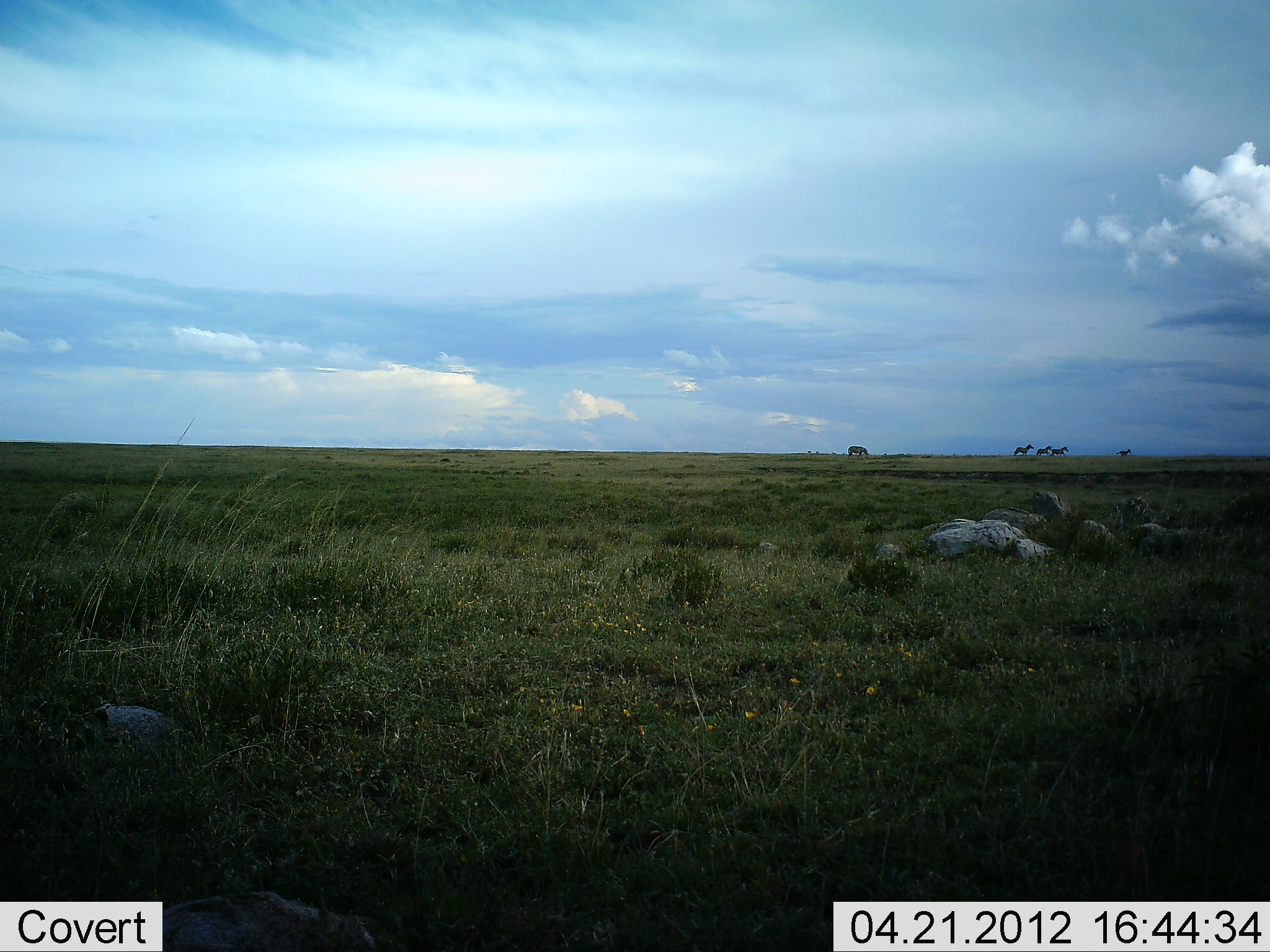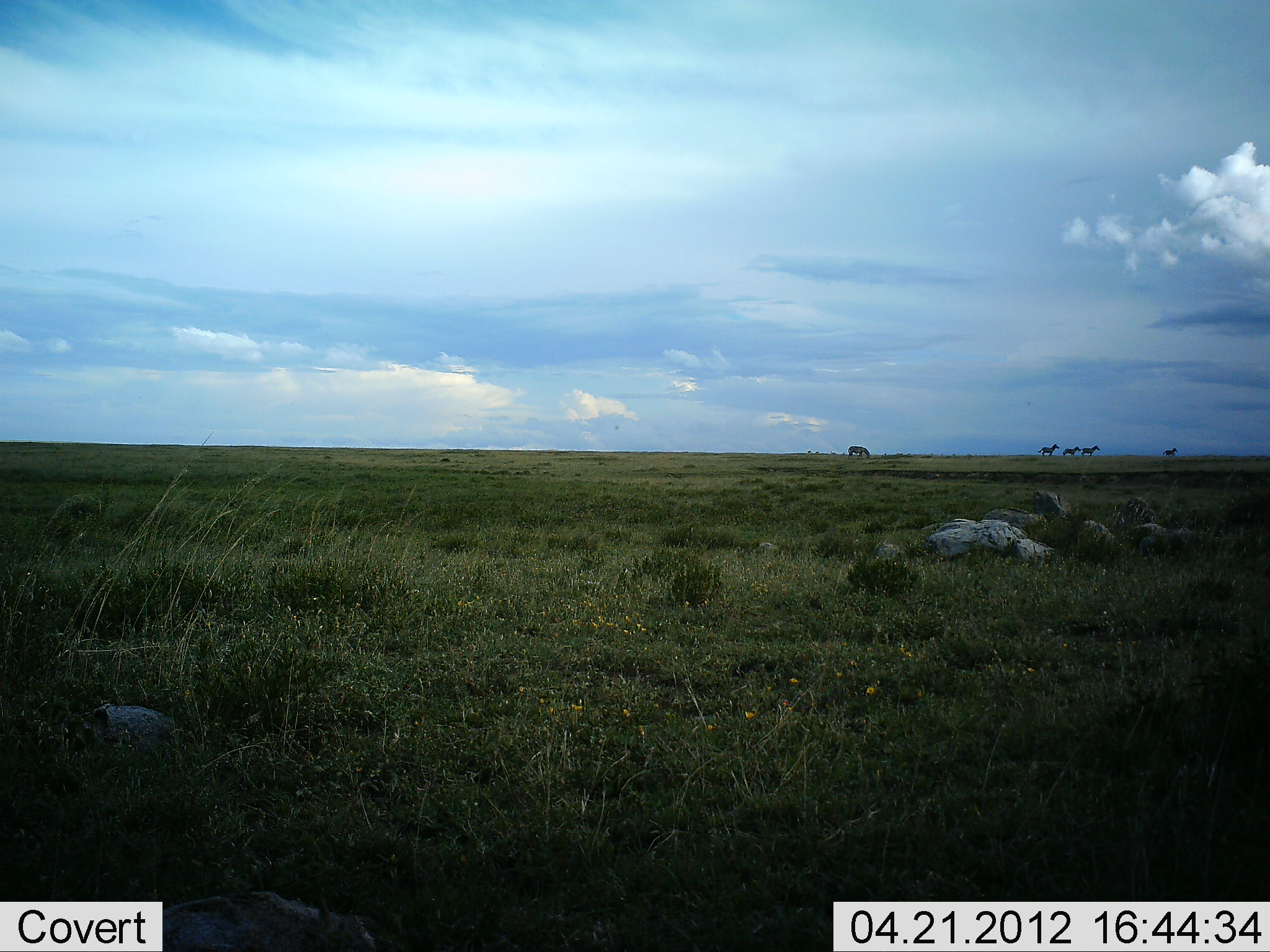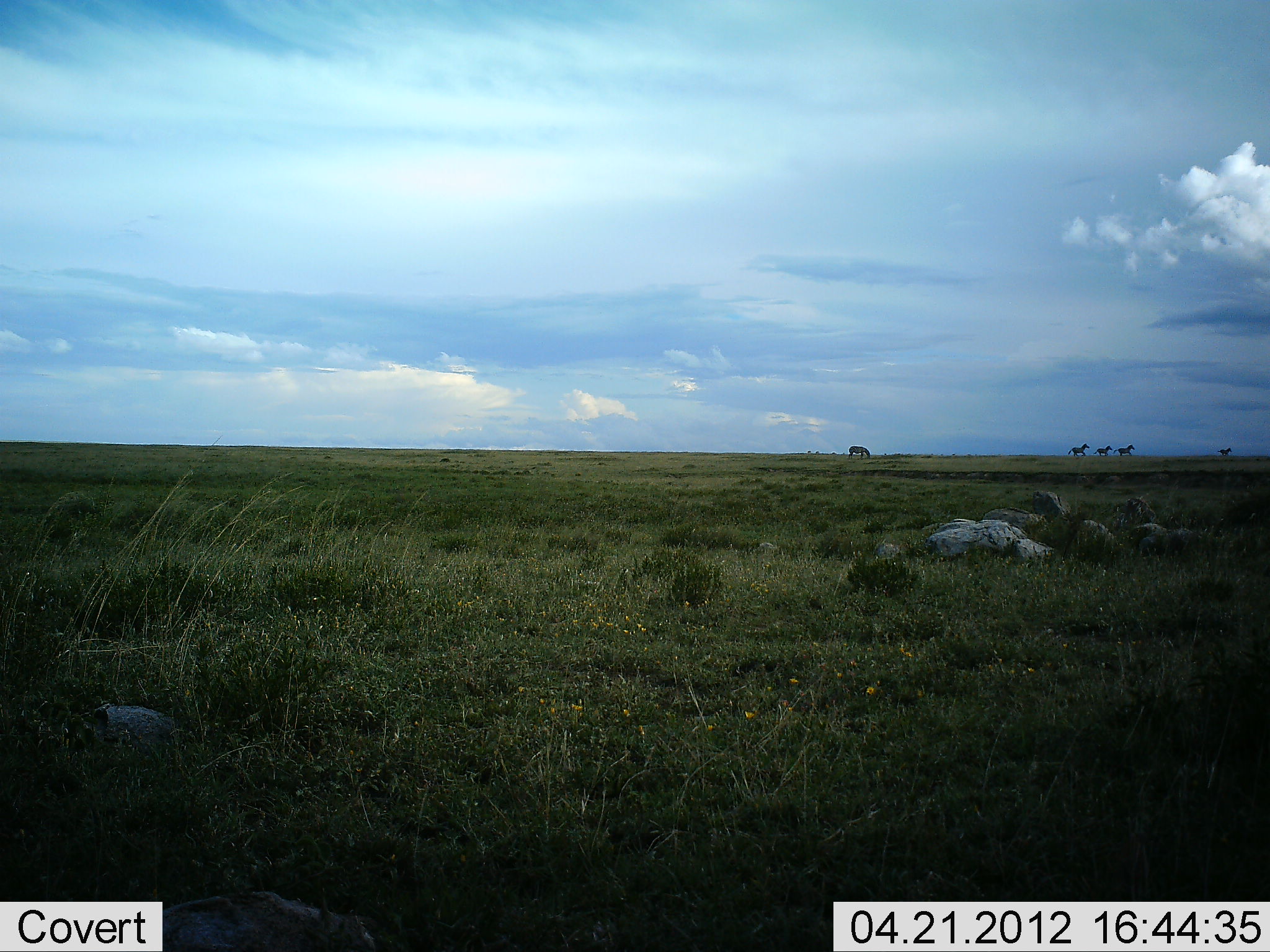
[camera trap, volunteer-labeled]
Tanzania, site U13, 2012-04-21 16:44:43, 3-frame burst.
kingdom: Animalia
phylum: Chordata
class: Mammalia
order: Perissodactyla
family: Equidae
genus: Equus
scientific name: Equus quagga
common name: plains zebra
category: zebra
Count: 5.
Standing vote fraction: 23%.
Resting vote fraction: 0%.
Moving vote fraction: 100%.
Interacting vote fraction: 0%.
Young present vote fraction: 0%.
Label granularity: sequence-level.